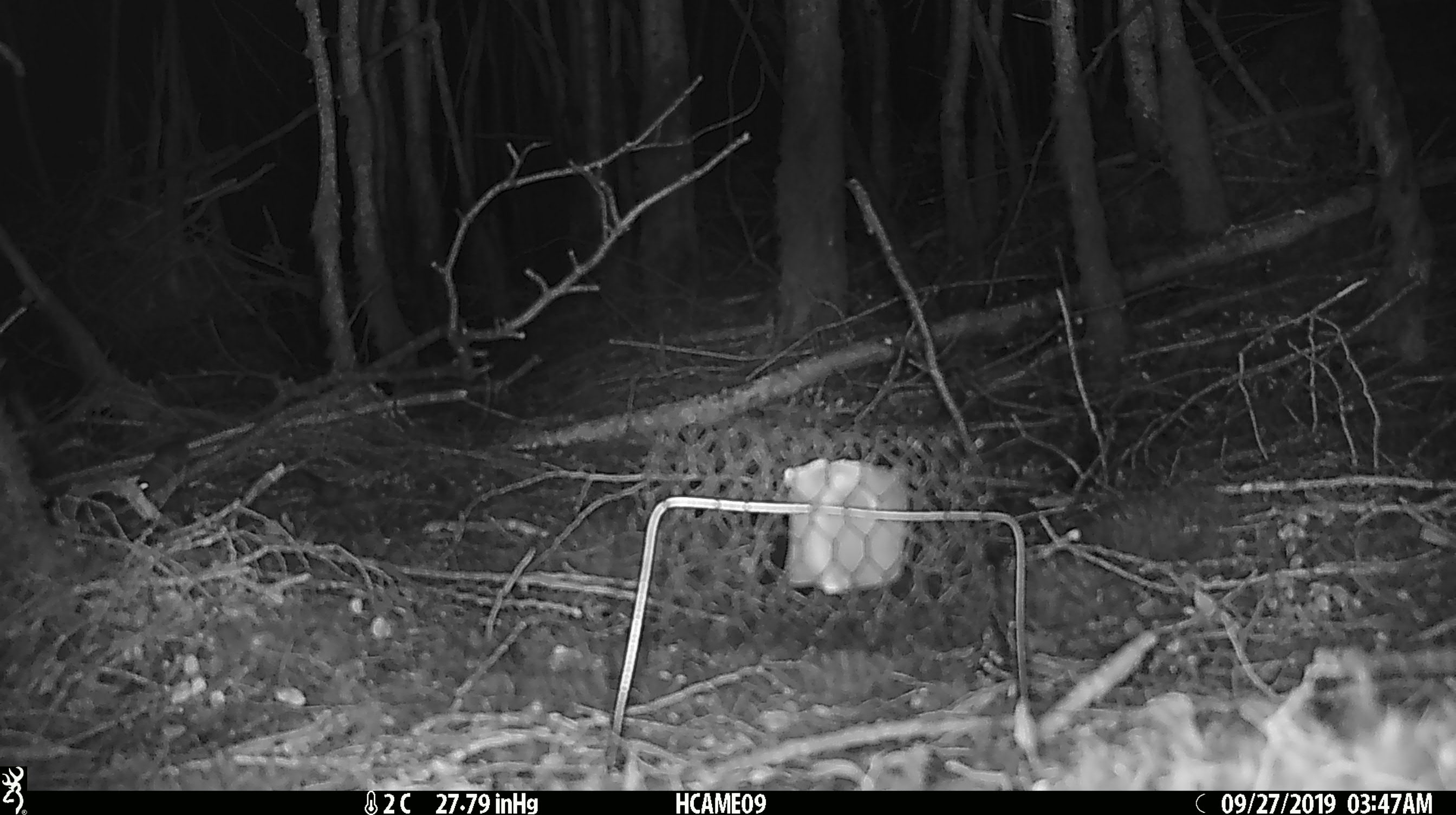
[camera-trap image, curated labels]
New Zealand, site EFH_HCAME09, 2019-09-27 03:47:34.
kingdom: Animalia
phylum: Chordata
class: Mammalia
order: Rodentia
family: Muridae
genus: Mus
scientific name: Mus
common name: mouse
Mouse (Mus).